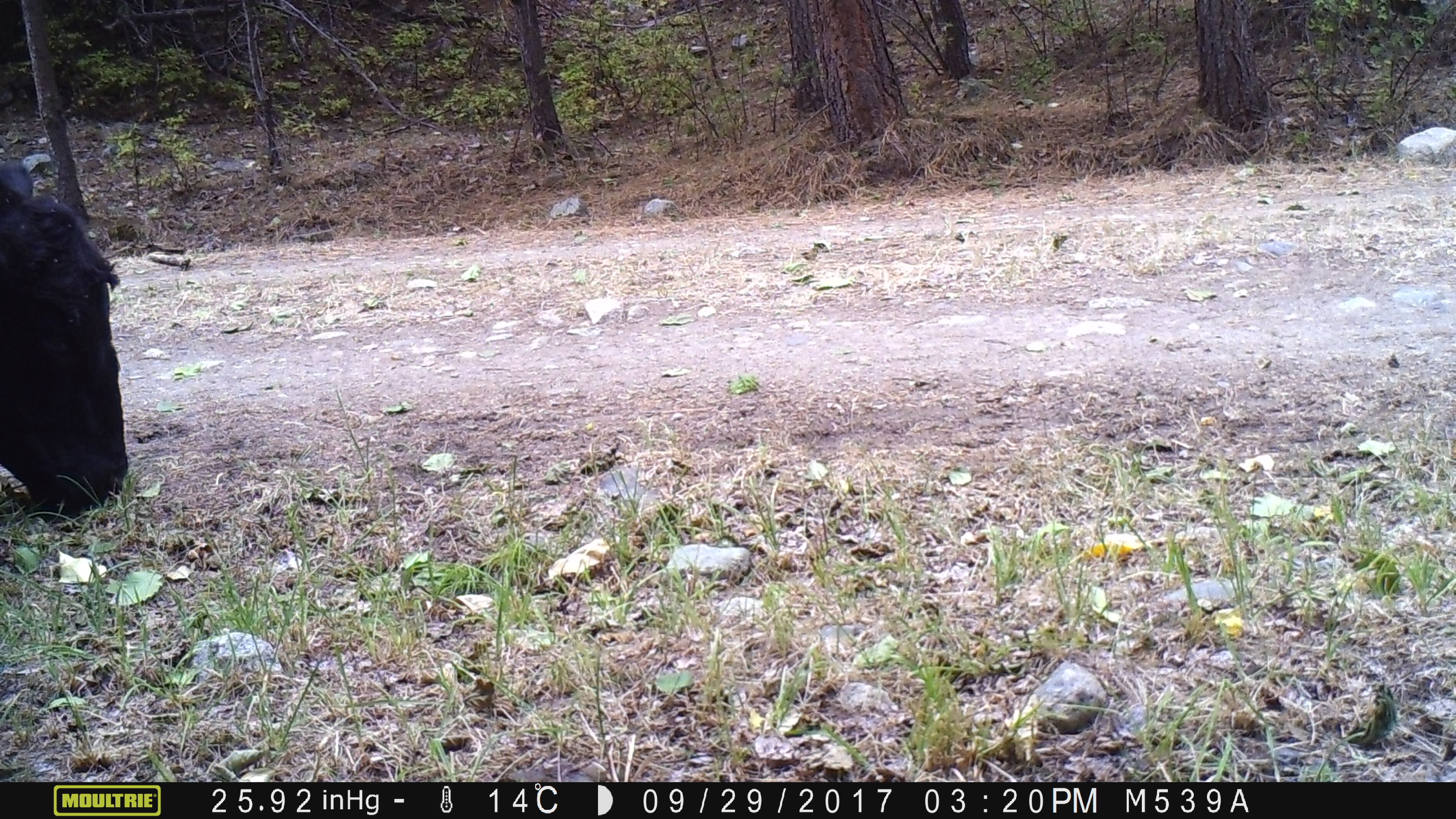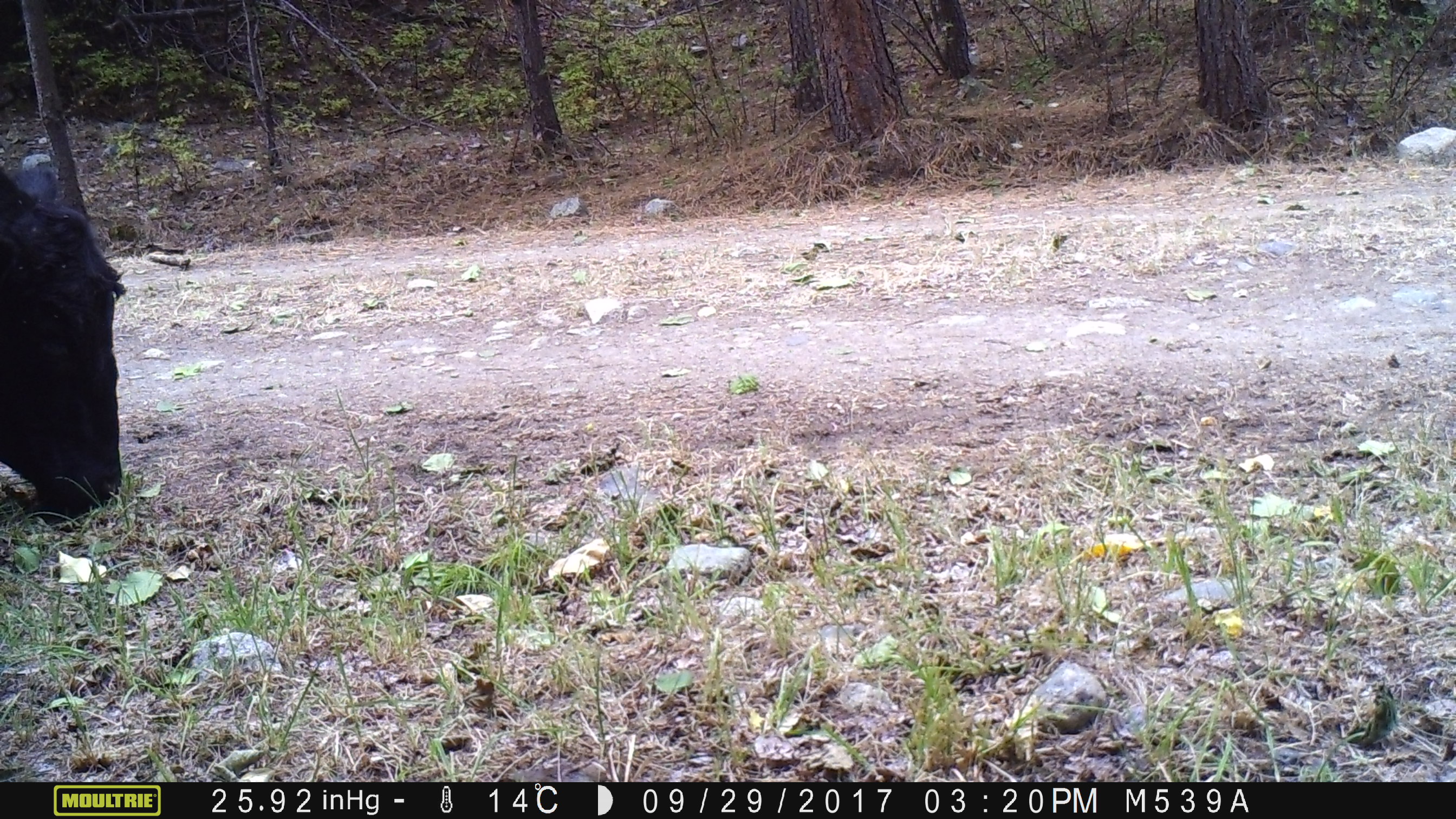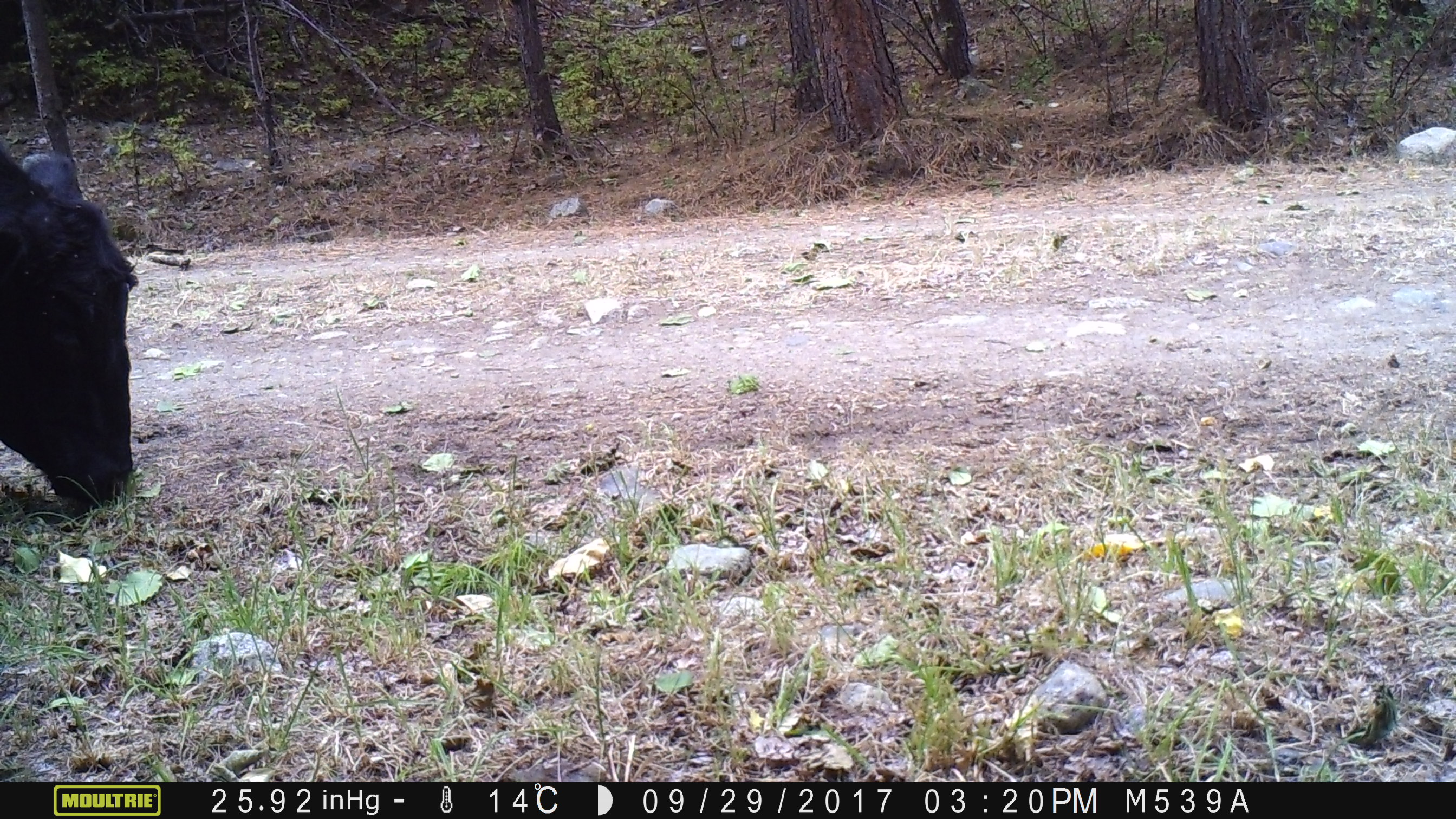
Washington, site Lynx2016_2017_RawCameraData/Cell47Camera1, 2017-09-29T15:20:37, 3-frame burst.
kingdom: Animalia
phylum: Chordata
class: Mammalia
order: Artiodactyla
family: Bovidae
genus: Bos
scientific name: Bos taurus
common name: domestic cattle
Domestic cattle (Bos taurus). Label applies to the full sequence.